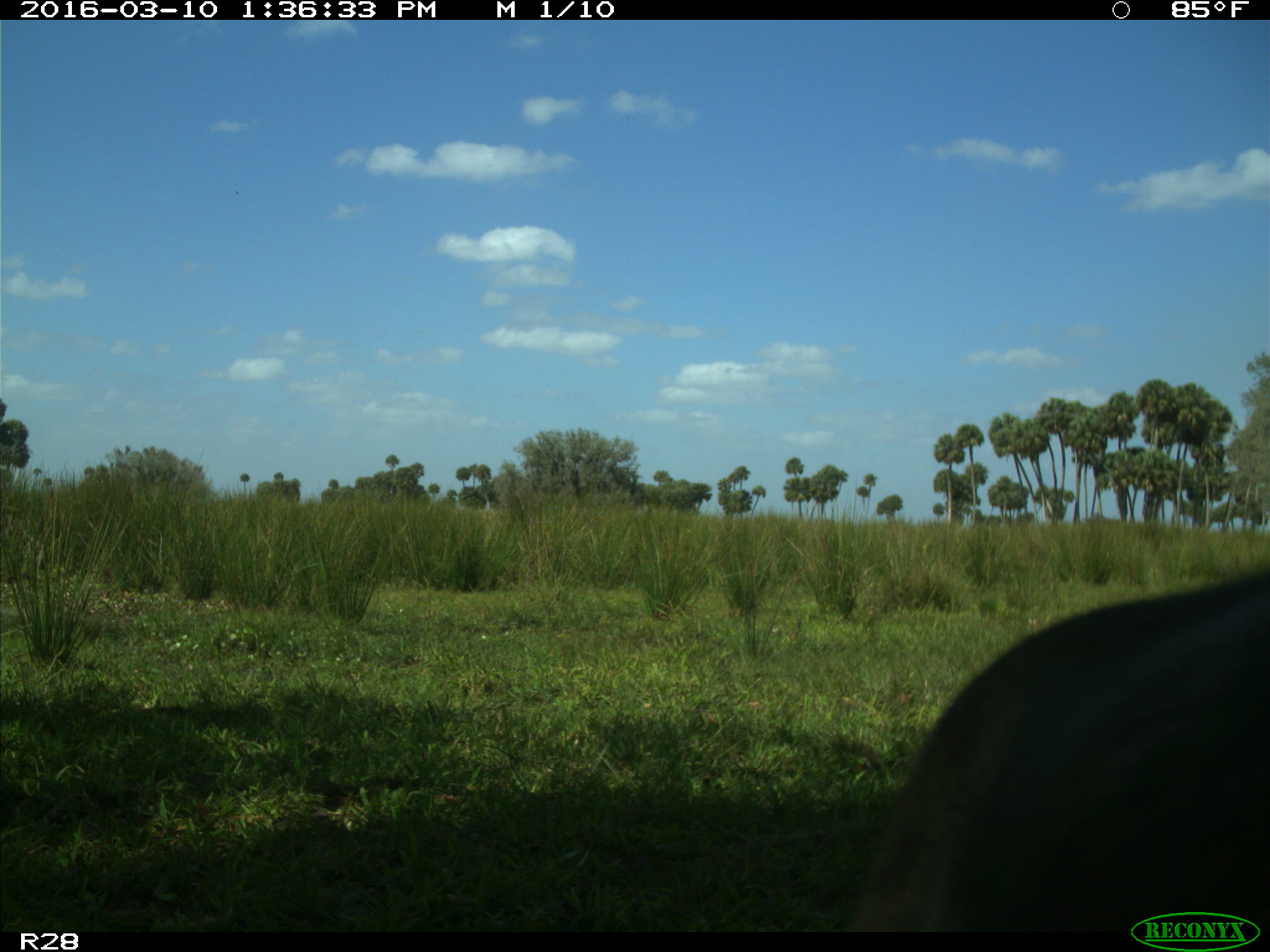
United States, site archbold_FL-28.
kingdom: Animalia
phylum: Chordata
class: Mammalia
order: Artiodactyla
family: Bovidae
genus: Bos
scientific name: Bos taurus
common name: domestic cow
Bos taurus (domestic cow).